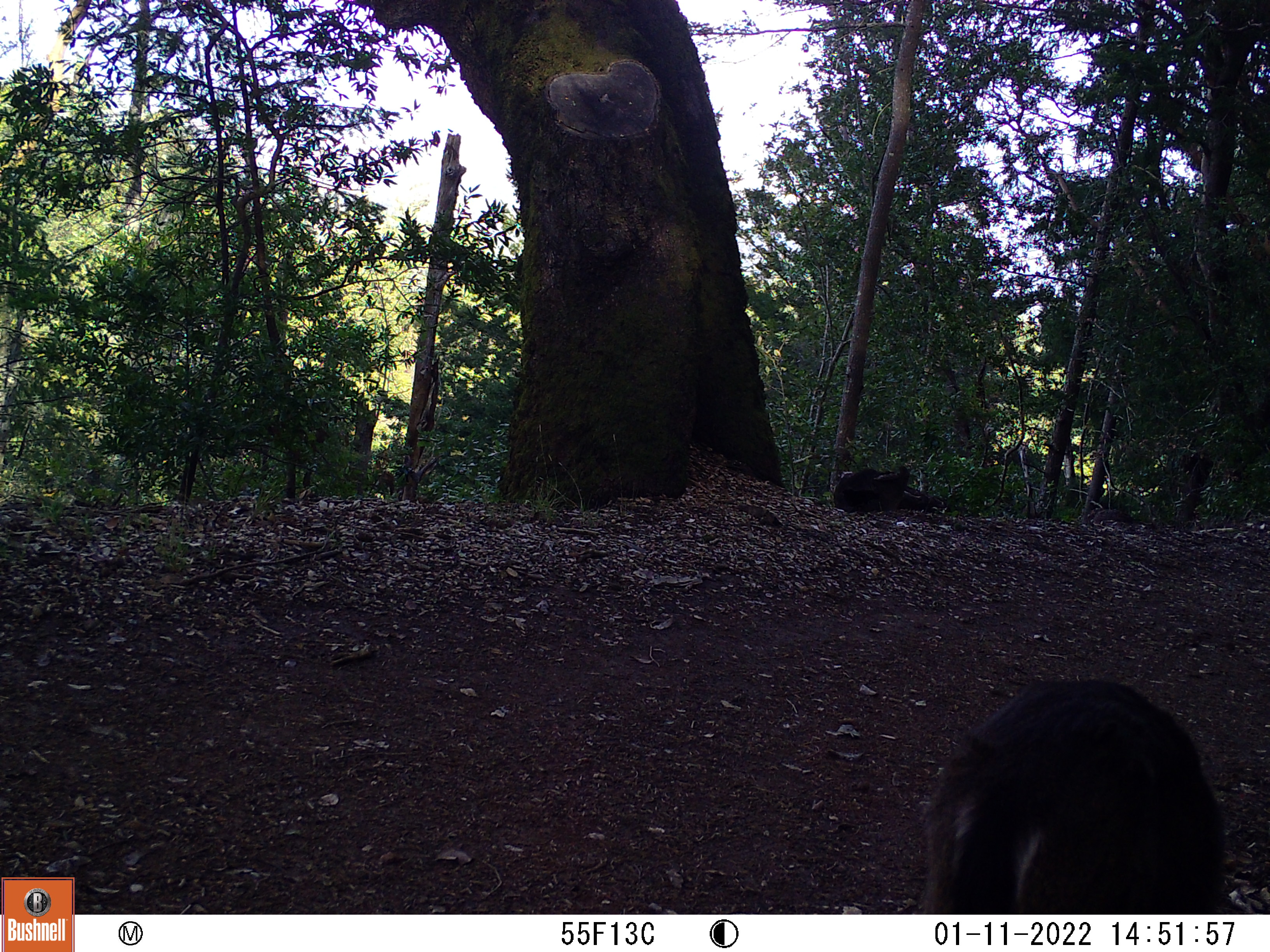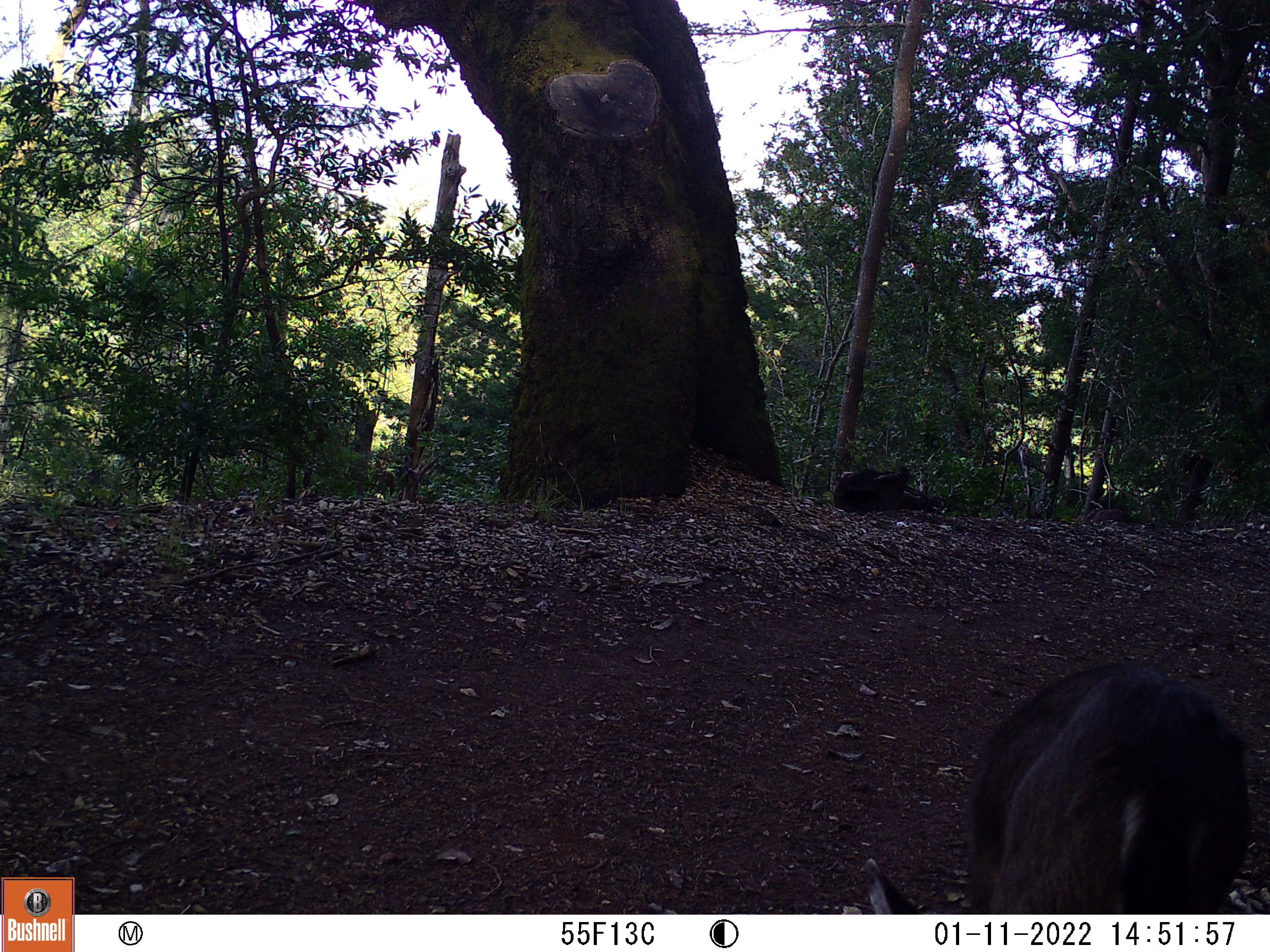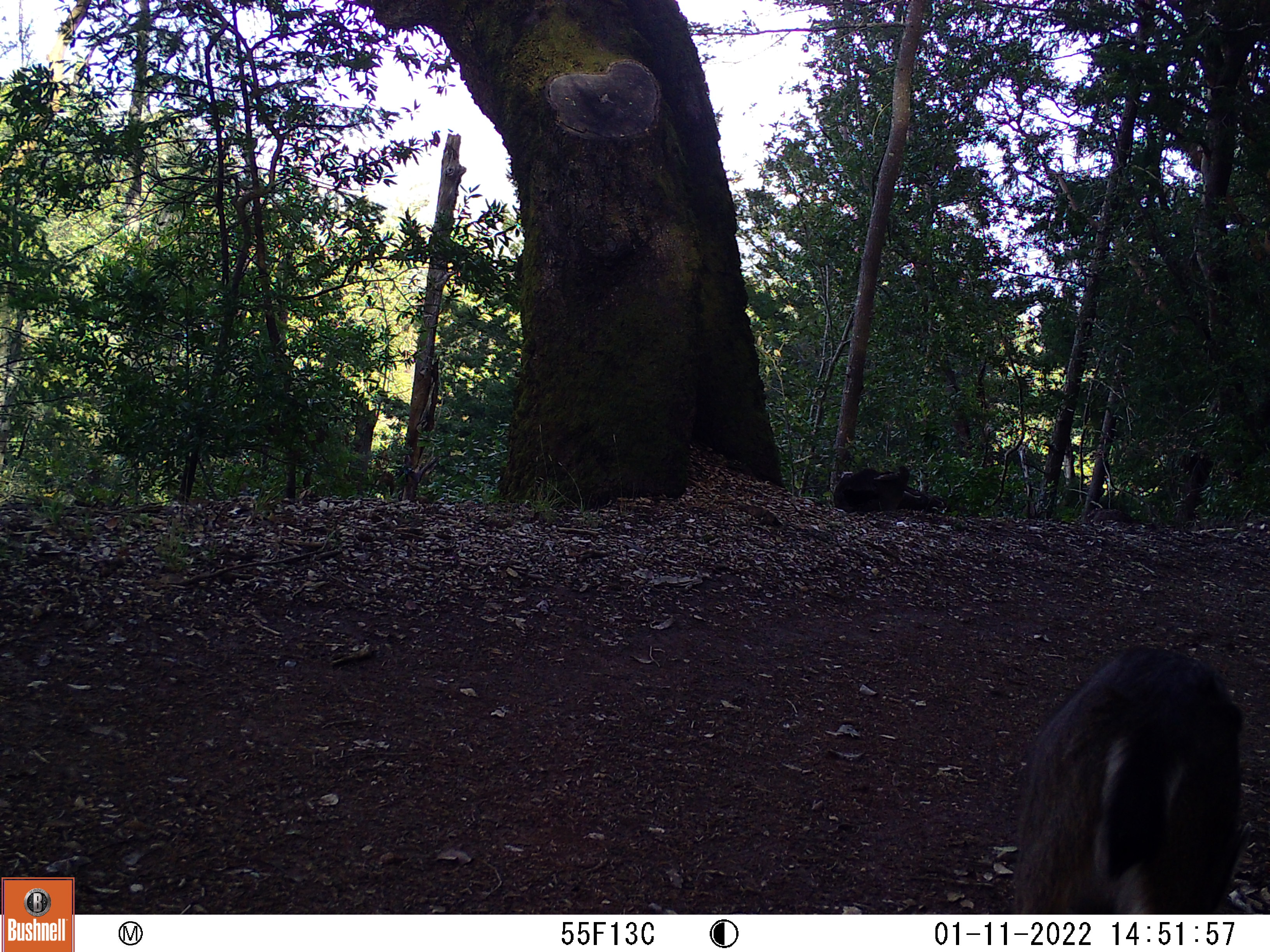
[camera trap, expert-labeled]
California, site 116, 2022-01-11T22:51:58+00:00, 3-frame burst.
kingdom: Animalia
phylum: Chordata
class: Mammalia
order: Artiodactyla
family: Cervidae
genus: Odocoileus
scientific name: Odocoileus hemionus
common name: mule deer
Mule deer (Odocoileus hemionus).